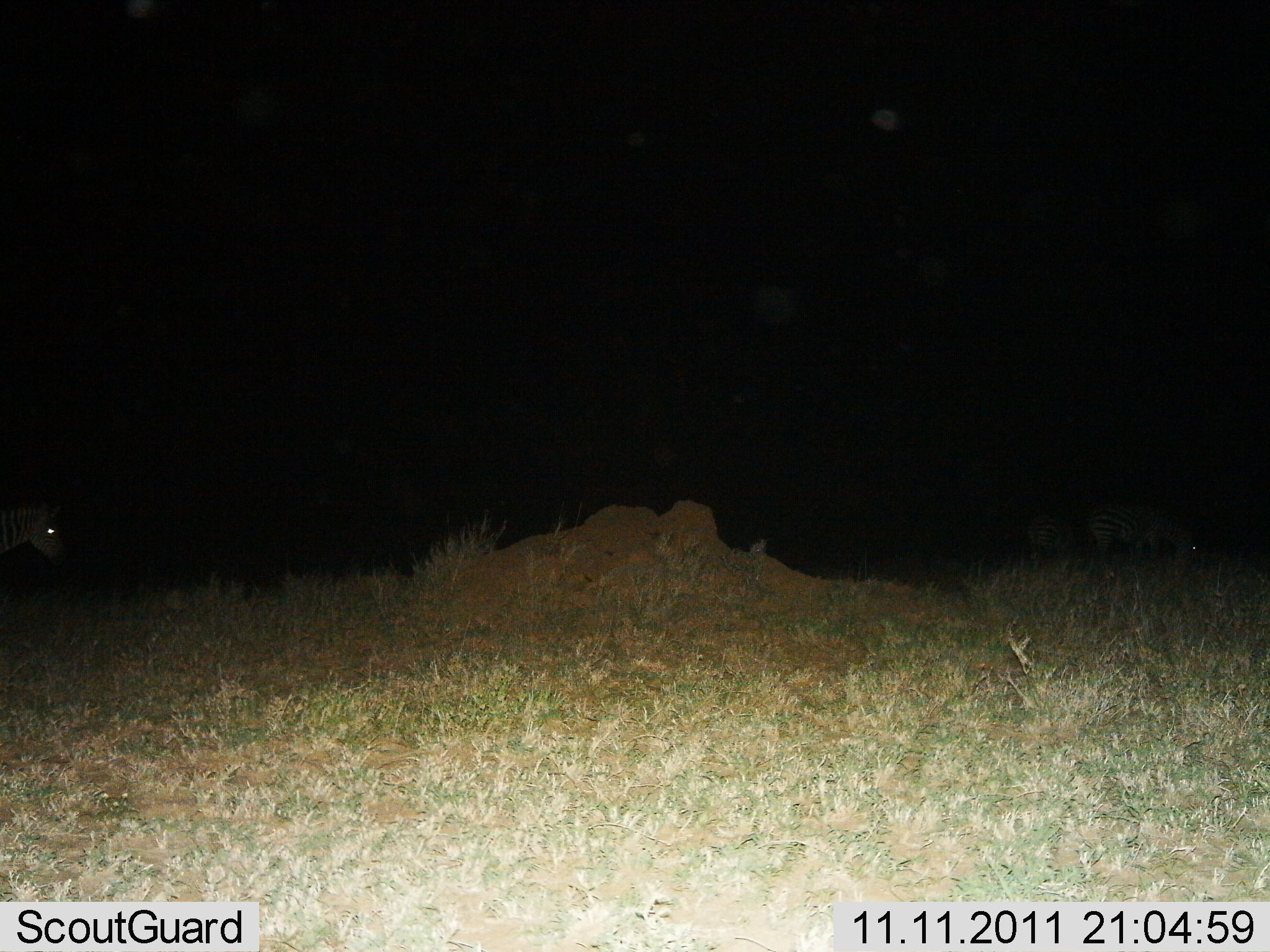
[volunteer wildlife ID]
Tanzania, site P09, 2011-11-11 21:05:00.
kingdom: Animalia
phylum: Chordata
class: Mammalia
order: Perissodactyla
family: Equidae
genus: Equus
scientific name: Equus quagga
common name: plains zebra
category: zebra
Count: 3.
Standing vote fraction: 67%.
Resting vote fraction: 0%.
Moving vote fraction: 33%.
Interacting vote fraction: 0%.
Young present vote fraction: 0%.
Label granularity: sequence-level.